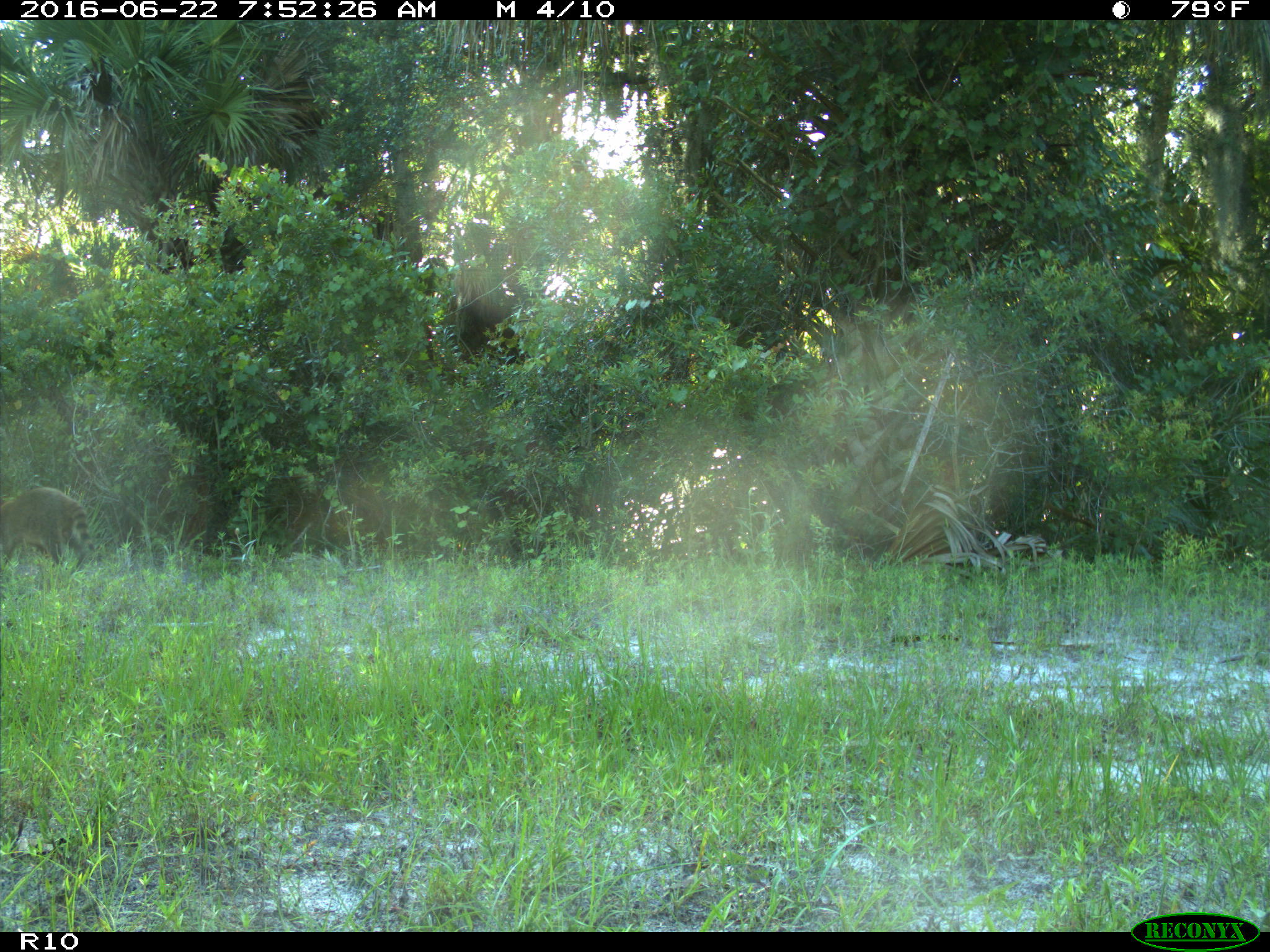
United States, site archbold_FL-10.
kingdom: Animalia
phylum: Chordata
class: Mammalia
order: Carnivora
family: Procyonidae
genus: Procyon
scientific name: Procyon lotor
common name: common raccoon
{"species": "Procyon lotor (common raccoon)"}